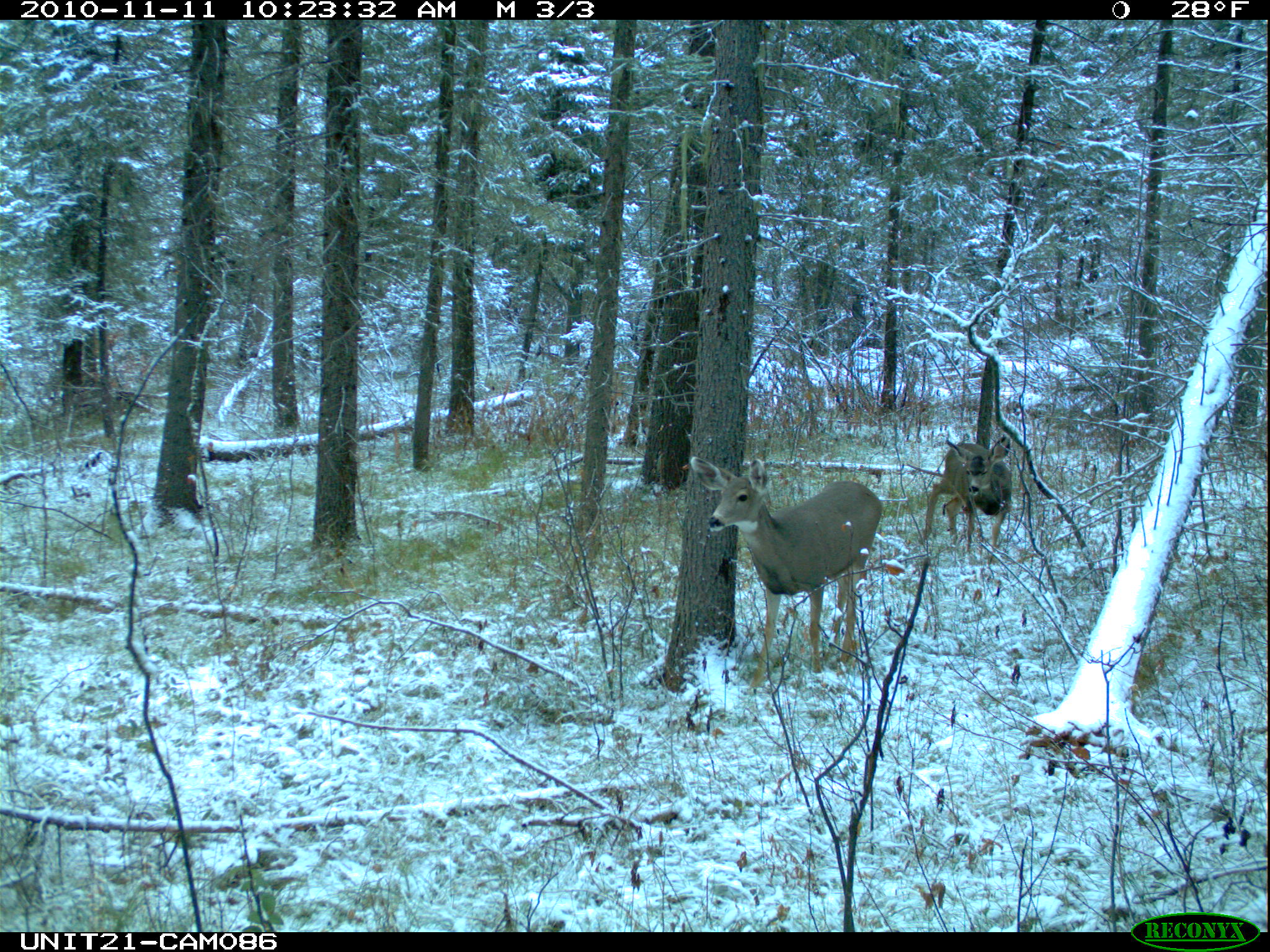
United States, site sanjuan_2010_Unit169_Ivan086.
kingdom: Animalia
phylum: Chordata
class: Mammalia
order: Artiodactyla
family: Cervidae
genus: Odocoileus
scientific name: Odocoileus hemionus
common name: mule deer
Odocoileus hemionus (mule deer).